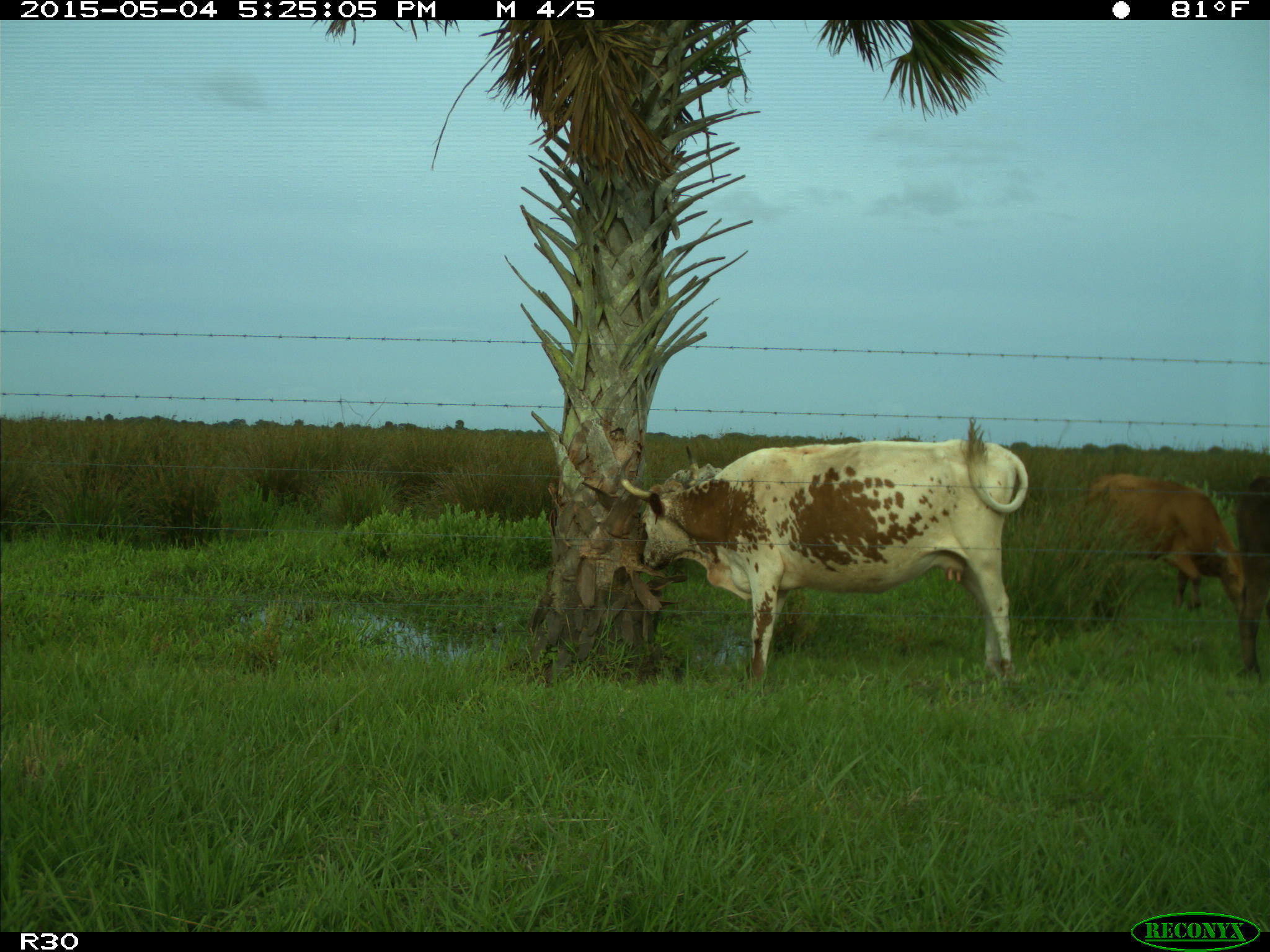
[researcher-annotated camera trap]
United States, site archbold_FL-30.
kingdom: Animalia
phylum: Chordata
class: Mammalia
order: Artiodactyla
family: Bovidae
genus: Bos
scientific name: Bos taurus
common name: domestic cow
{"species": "Bos taurus (domestic cow)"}